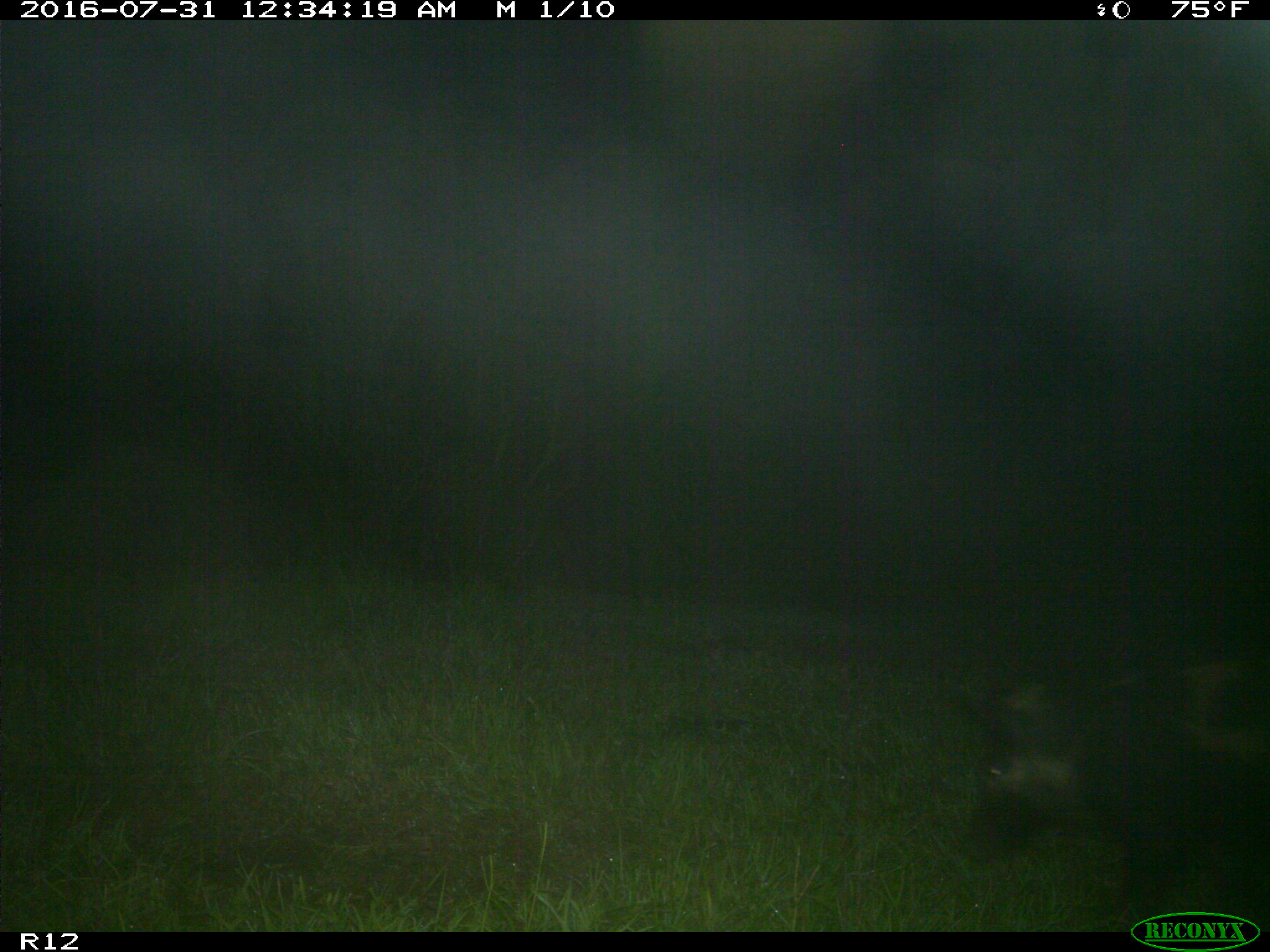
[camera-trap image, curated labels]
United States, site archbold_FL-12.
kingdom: Animalia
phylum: Chordata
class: Mammalia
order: Artiodactyla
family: Suidae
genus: Sus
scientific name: Sus scrofa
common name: wild boar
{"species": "Sus scrofa (wild boar)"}